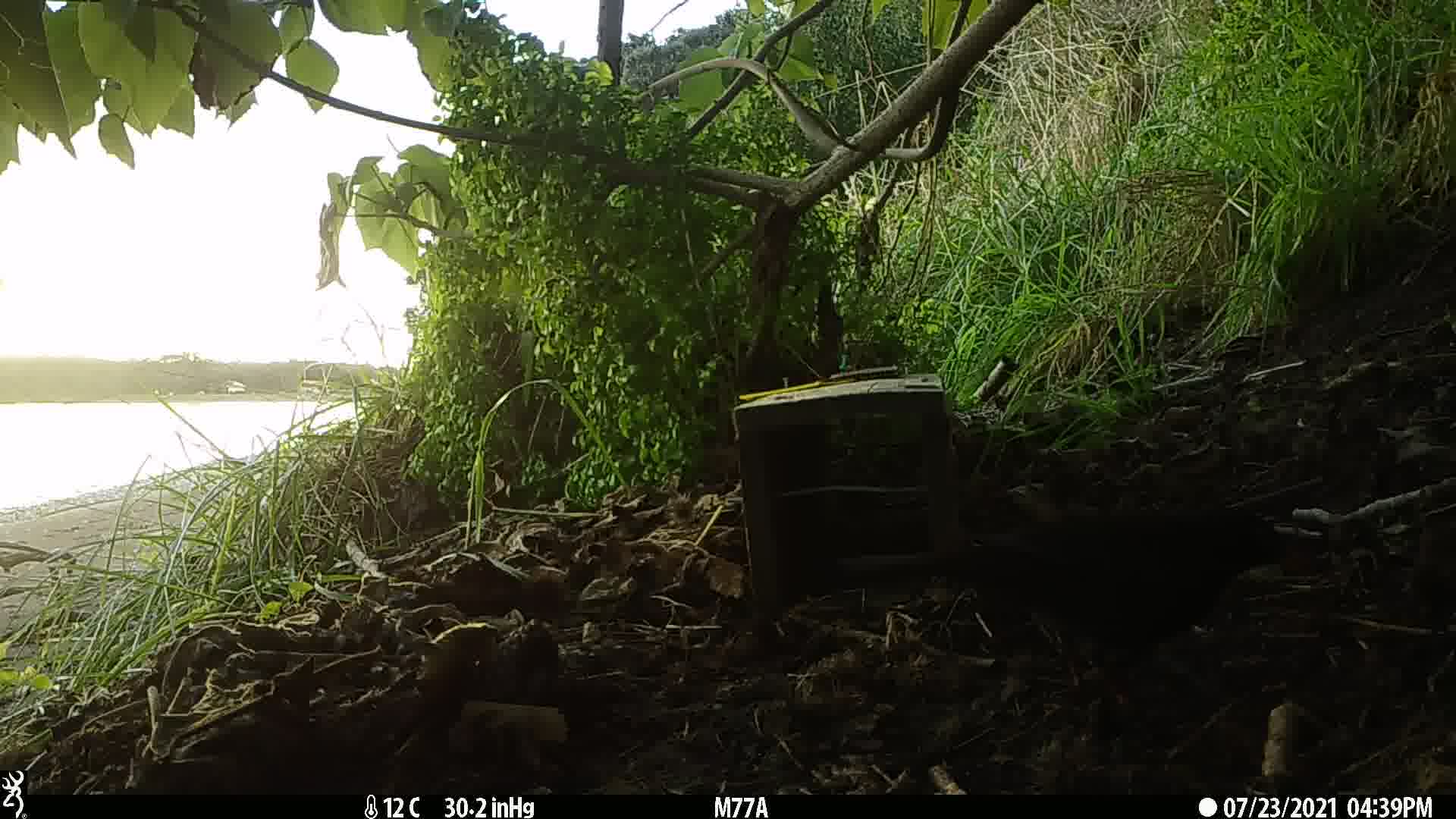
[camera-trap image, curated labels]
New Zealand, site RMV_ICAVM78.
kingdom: Animalia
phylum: Chordata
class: Aves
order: Passeriformes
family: Turdidae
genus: Turdus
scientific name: Turdus merula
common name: eurasian blackbird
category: blackbird